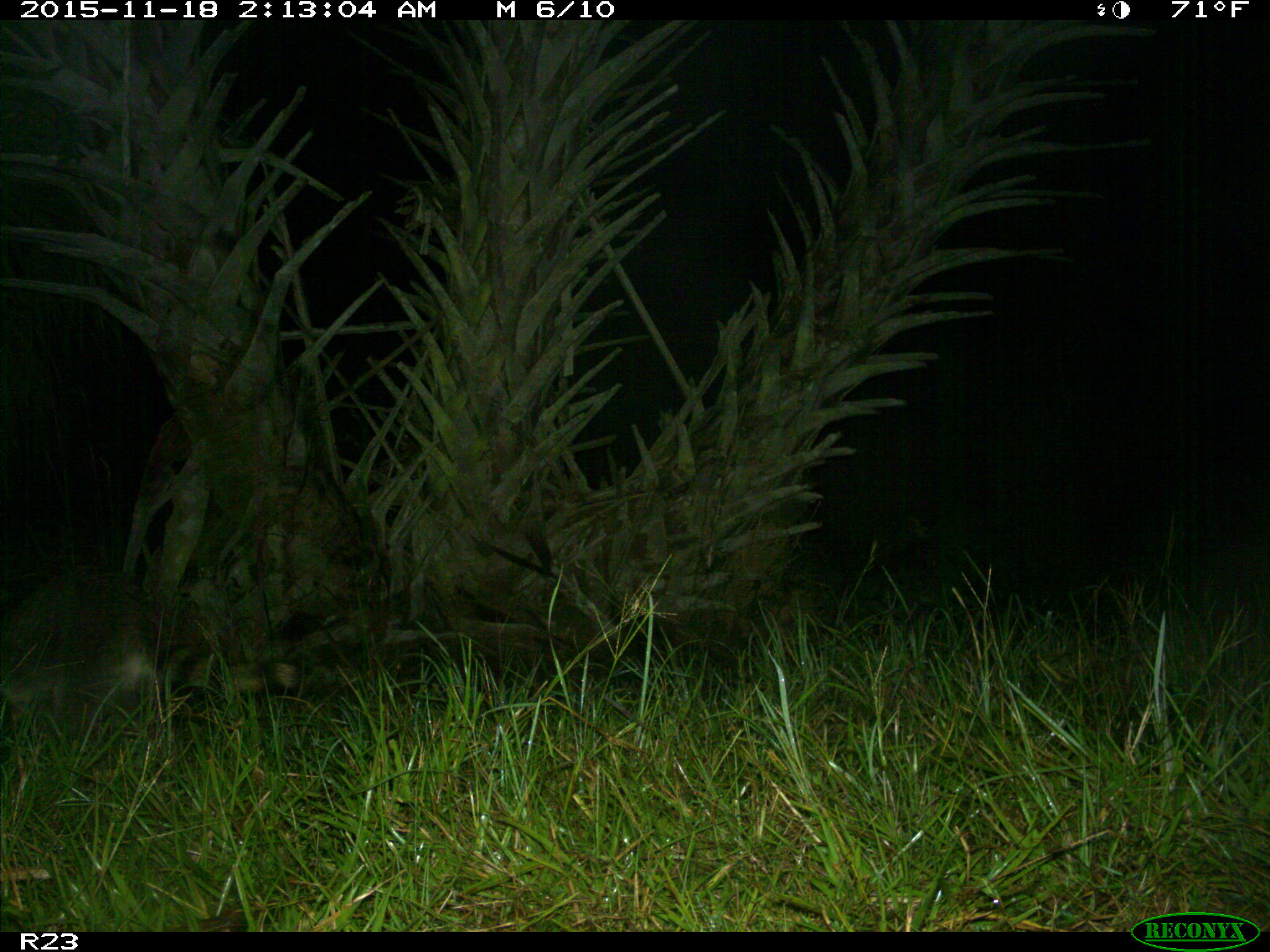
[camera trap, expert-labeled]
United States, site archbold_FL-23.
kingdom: Animalia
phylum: Chordata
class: Mammalia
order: Carnivora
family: Procyonidae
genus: Procyon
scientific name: Procyon lotor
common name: common raccoon